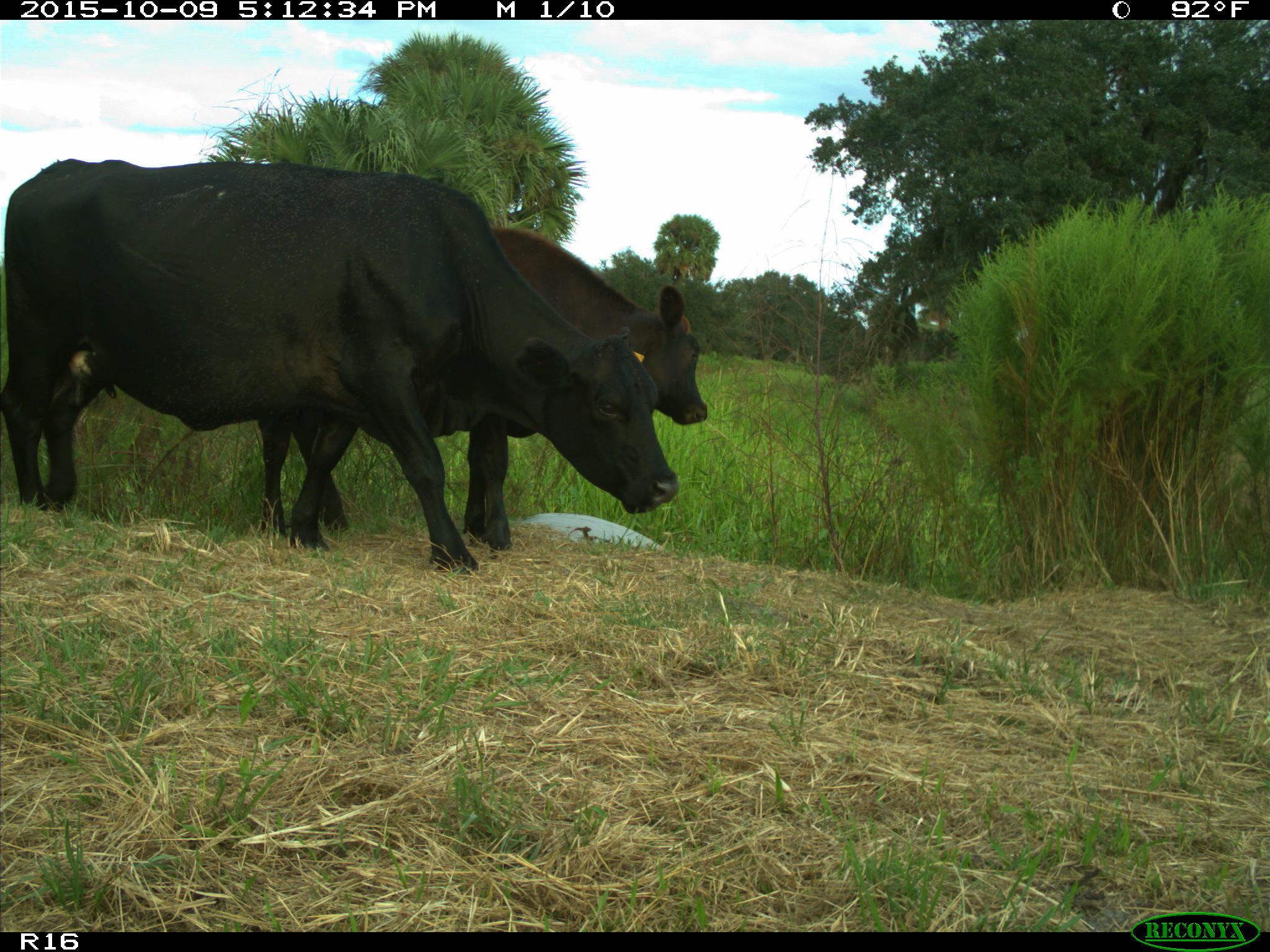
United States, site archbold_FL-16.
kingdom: Animalia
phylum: Chordata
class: Mammalia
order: Artiodactyla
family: Bovidae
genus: Bos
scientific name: Bos taurus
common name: domestic cow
Bos taurus (domestic cow).